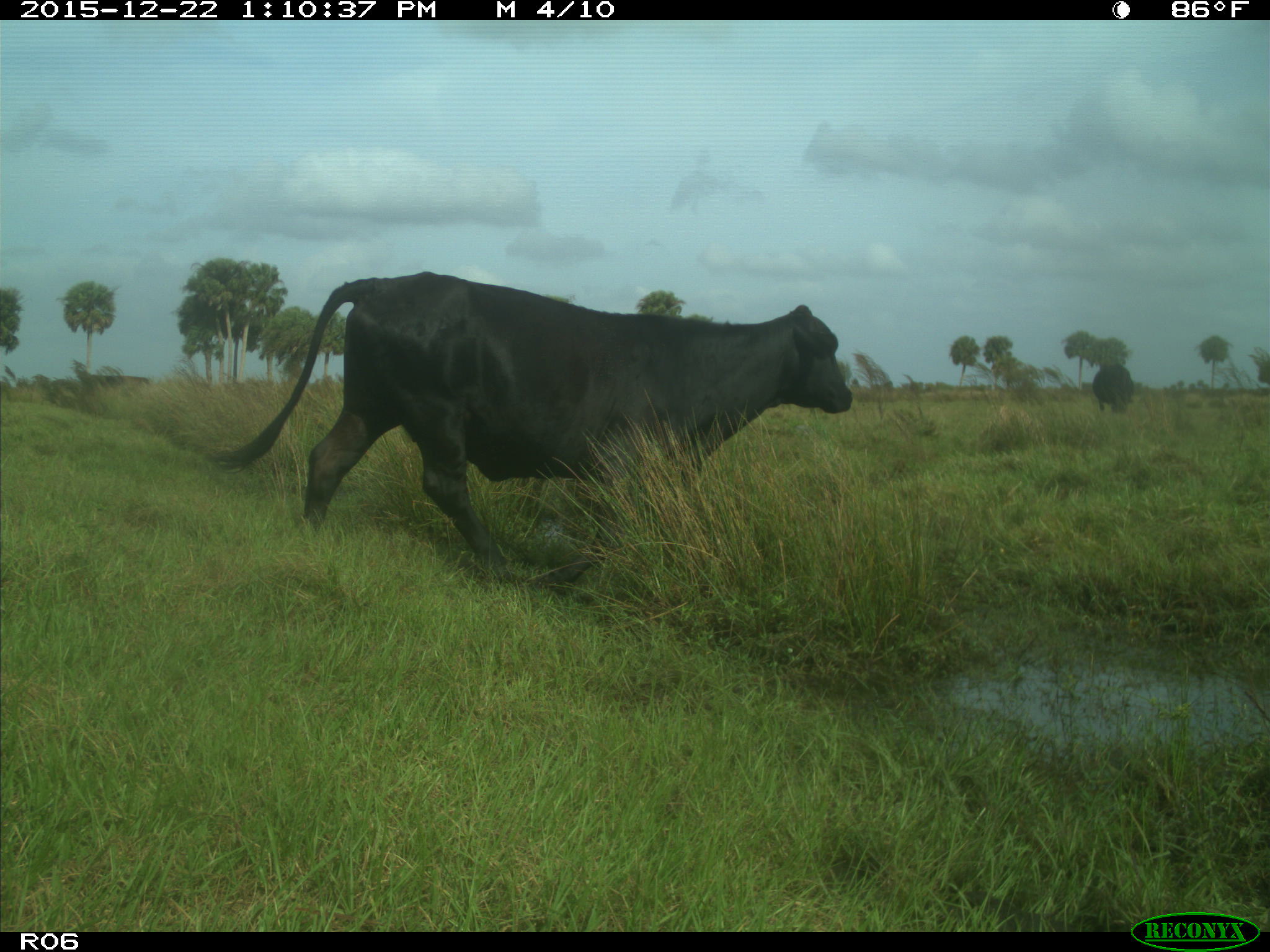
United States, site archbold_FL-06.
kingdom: Animalia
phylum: Chordata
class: Mammalia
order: Artiodactyla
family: Bovidae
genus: Bos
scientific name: Bos taurus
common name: domestic cow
Bos taurus (domestic cow).